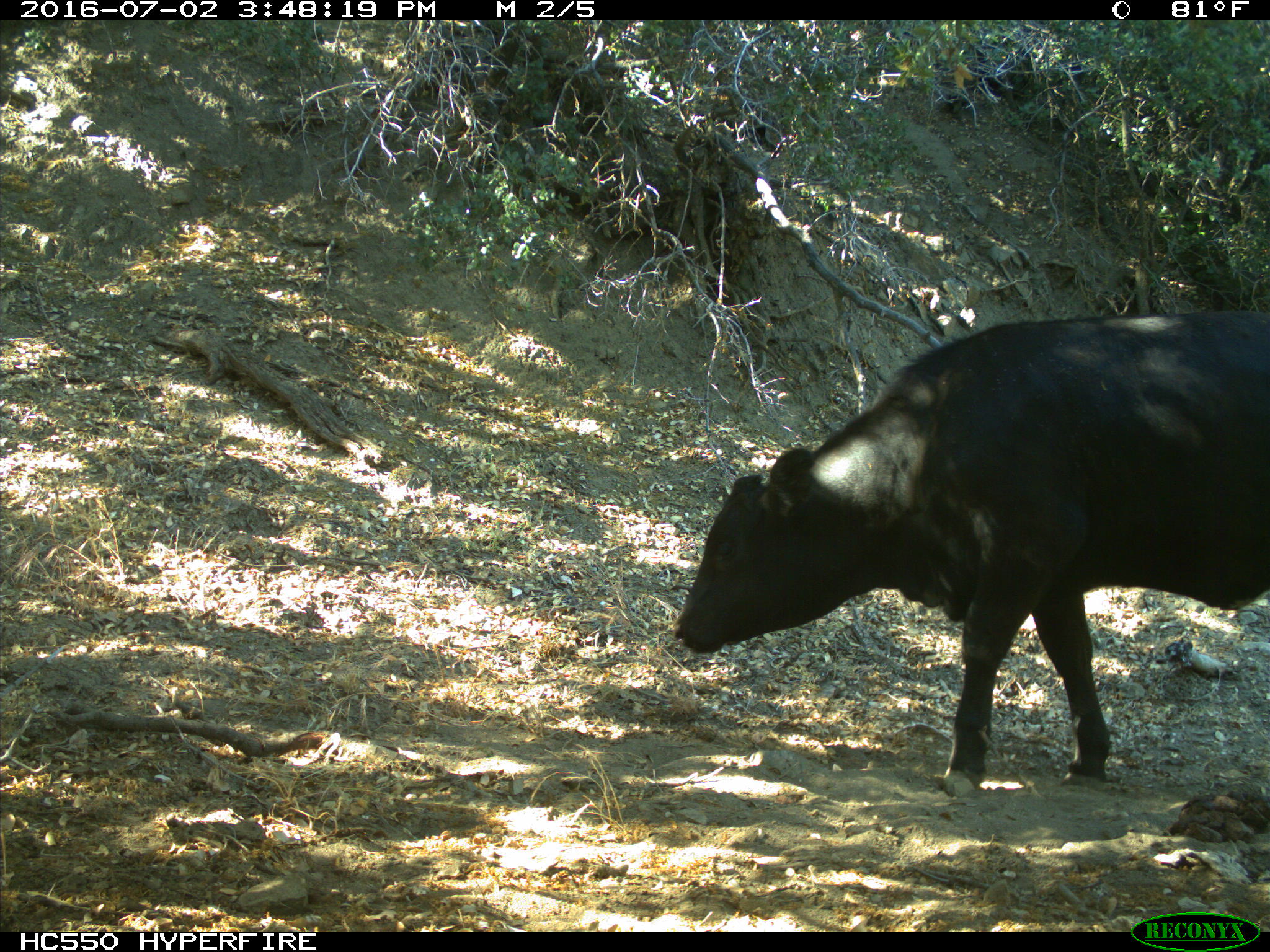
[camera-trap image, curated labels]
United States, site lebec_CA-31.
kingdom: Animalia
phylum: Chordata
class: Mammalia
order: Artiodactyla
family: Bovidae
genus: Bos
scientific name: Bos taurus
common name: domestic cow